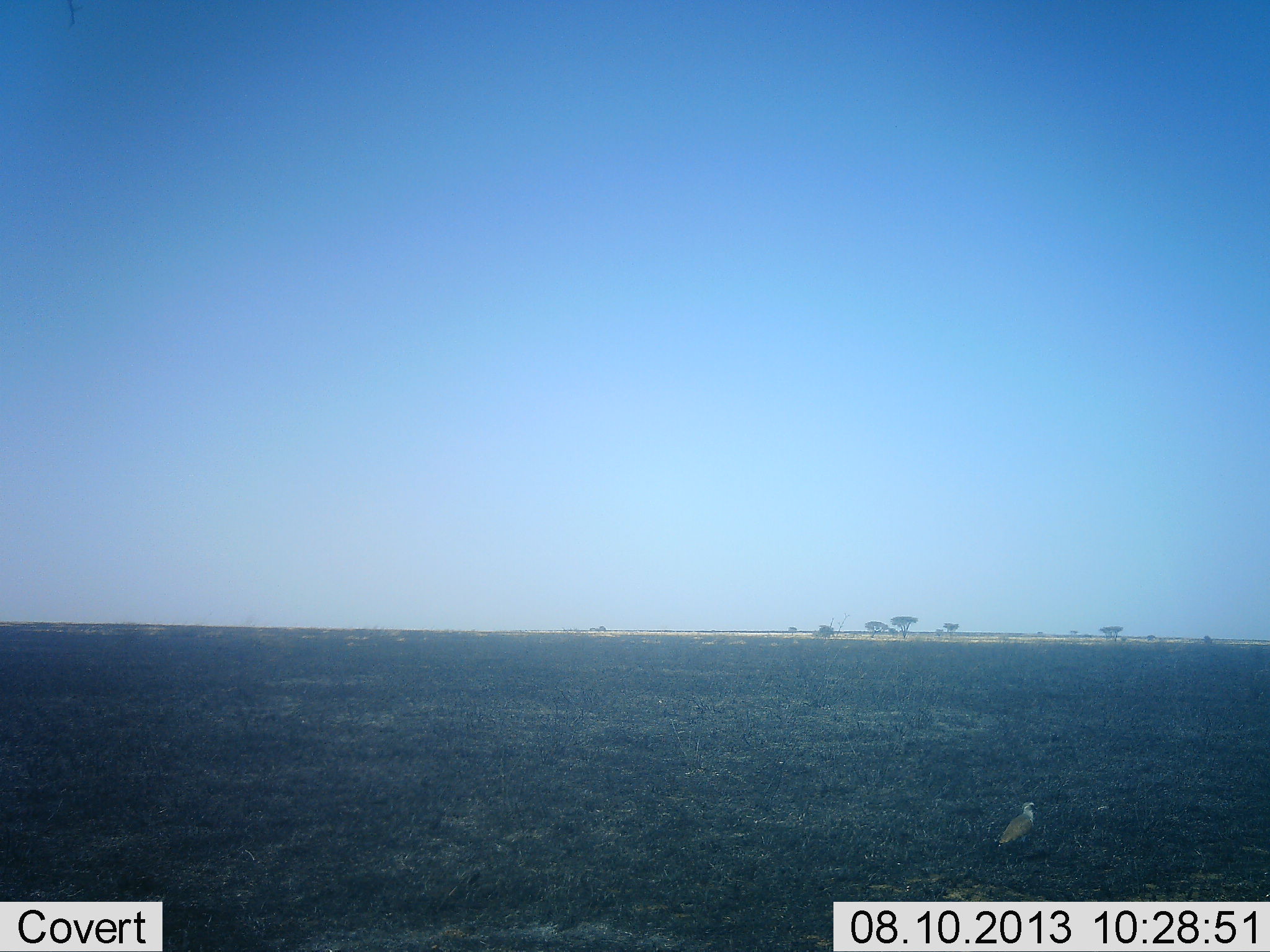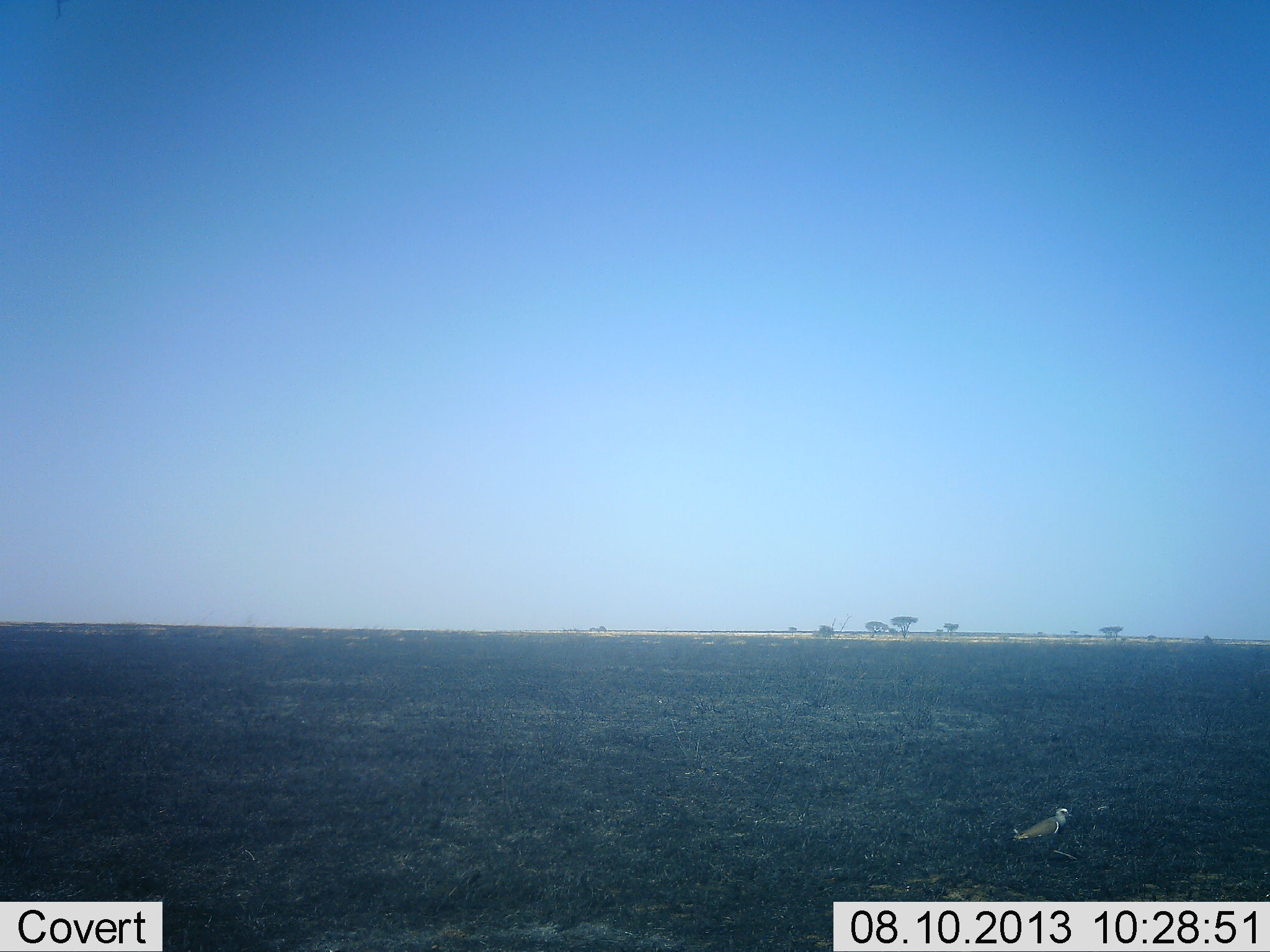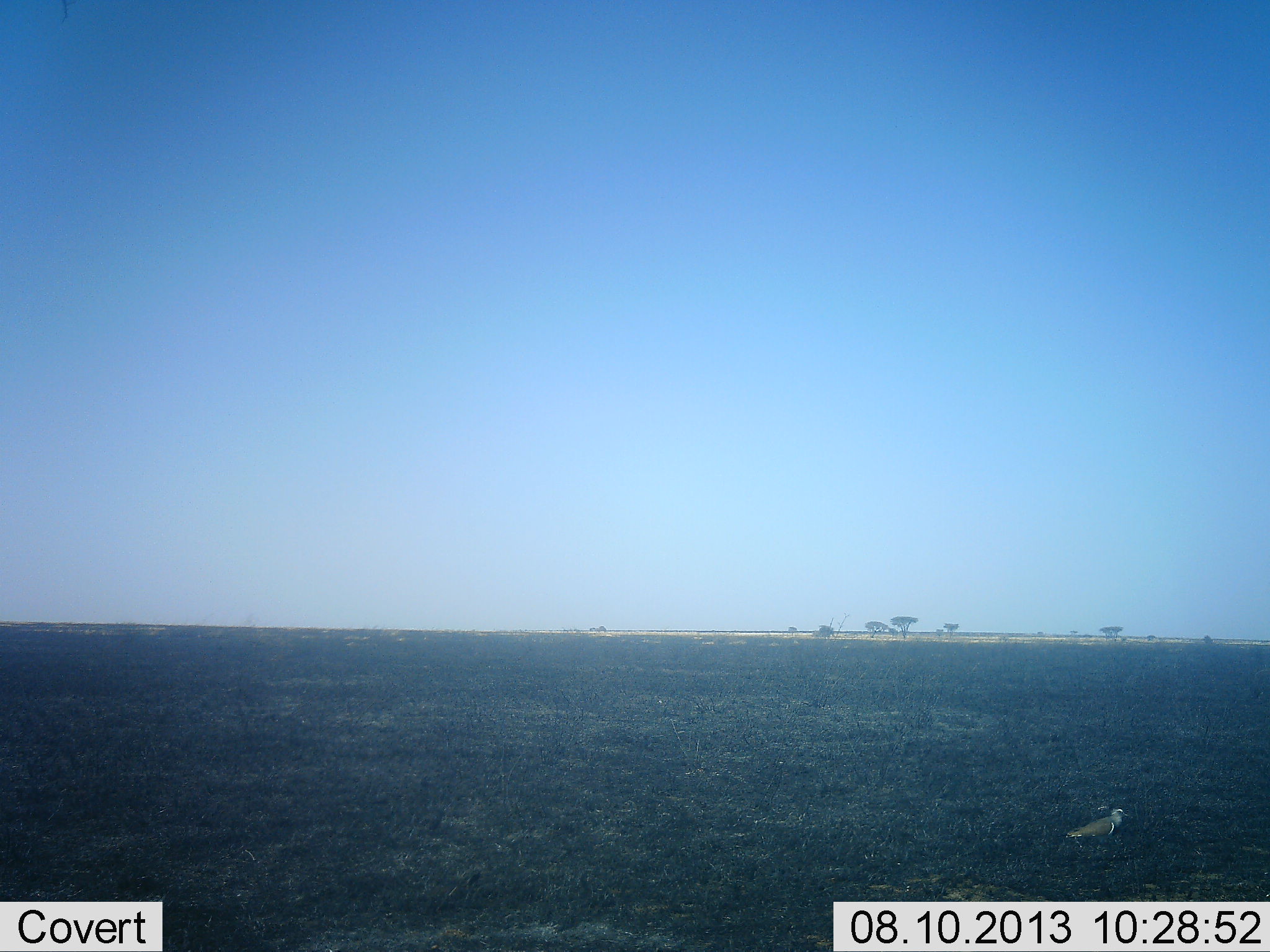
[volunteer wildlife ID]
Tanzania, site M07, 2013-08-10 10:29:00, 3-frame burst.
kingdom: Animalia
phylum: Chordata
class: Aves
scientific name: Aves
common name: bird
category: otherbird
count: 1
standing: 6%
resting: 0%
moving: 100%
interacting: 0%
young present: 0%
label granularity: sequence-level